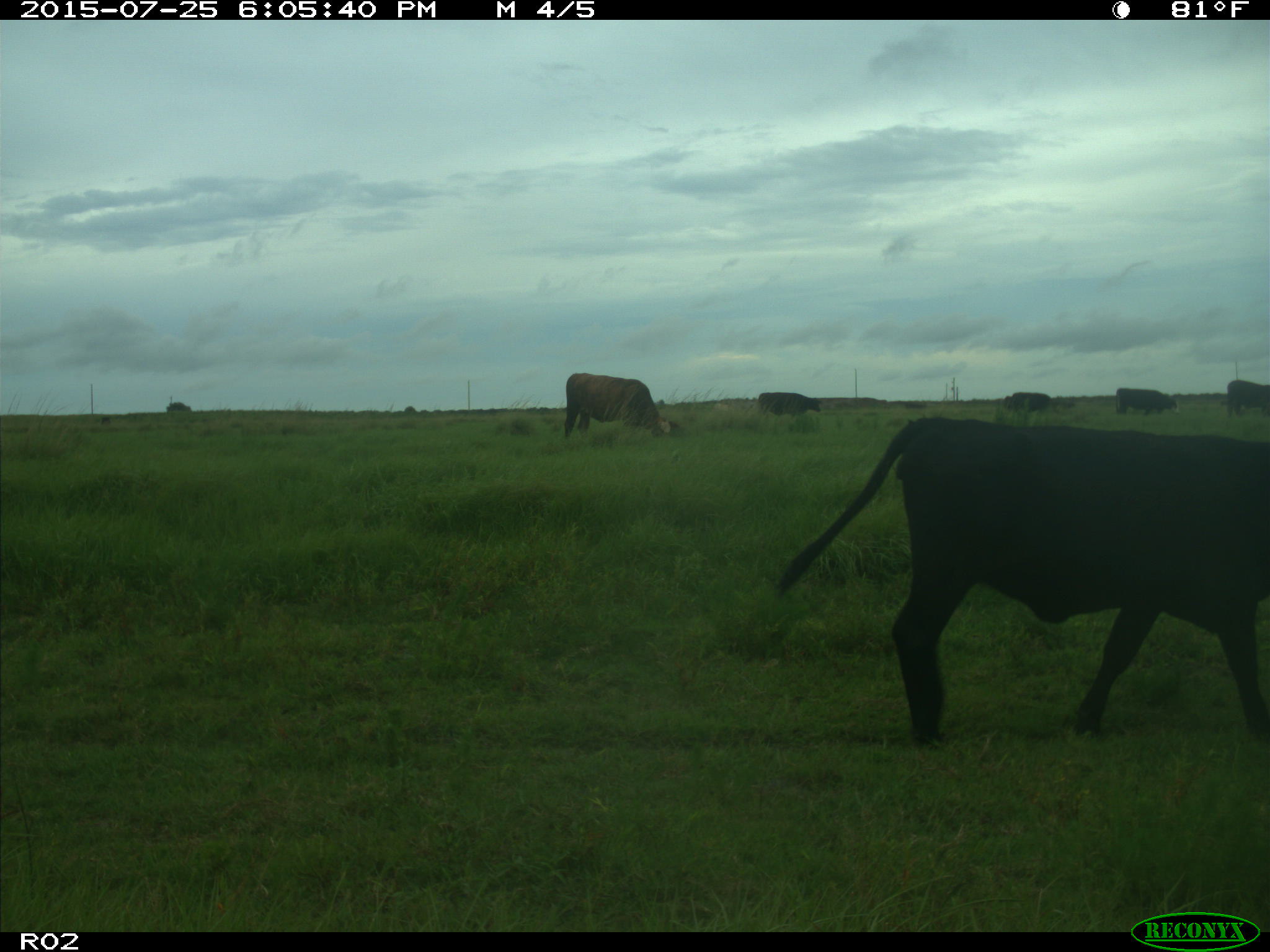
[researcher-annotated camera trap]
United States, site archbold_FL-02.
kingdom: Animalia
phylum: Chordata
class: Mammalia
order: Artiodactyla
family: Bovidae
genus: Bos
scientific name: Bos taurus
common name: domestic cow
Bos taurus (domestic cow).